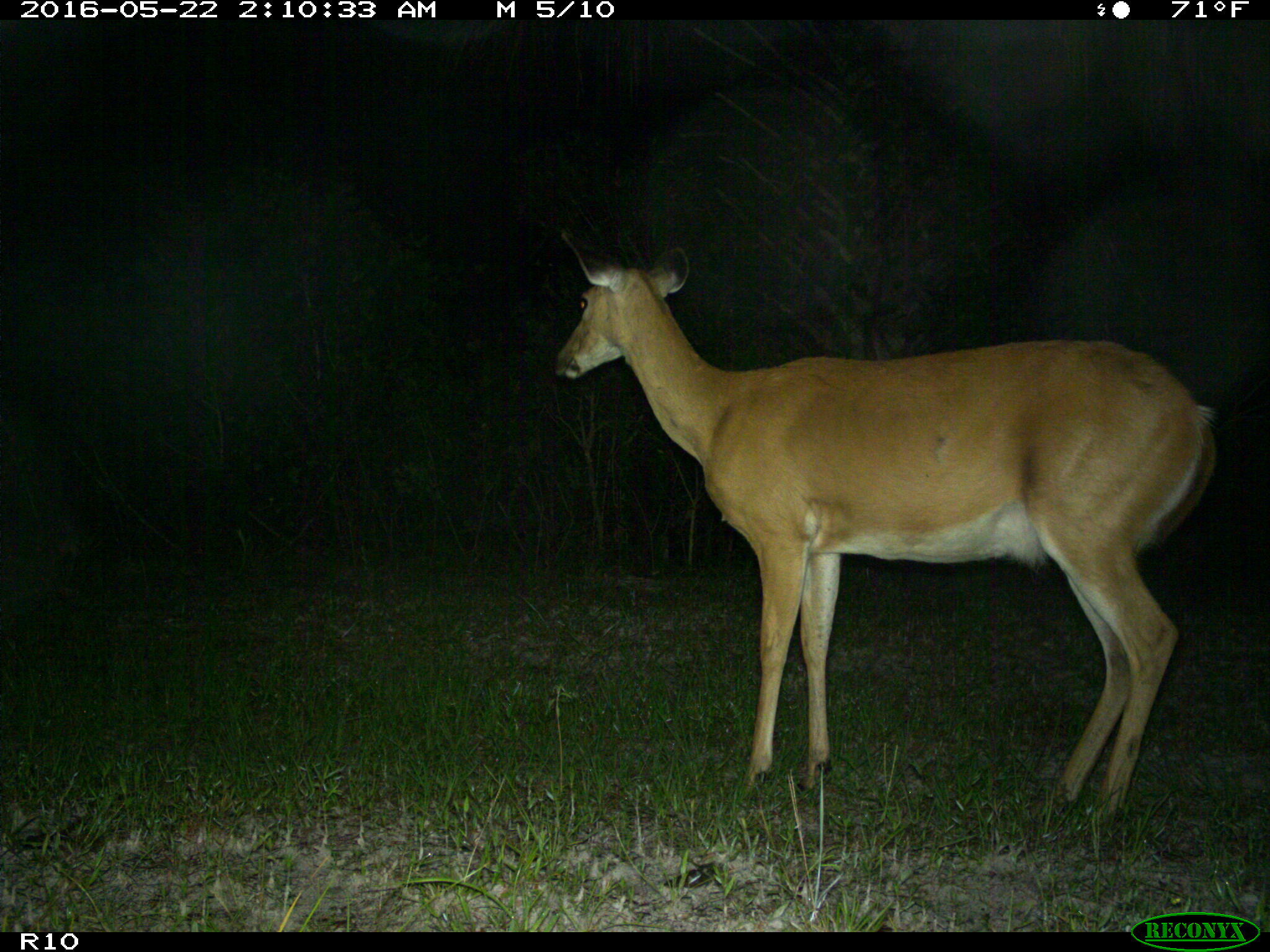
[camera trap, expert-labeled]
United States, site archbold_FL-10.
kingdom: Animalia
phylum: Chordata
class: Mammalia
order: Artiodactyla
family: Cervidae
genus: Odocoileus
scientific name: Odocoileus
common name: deer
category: unidentified deer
Unidentified deer (deer) (Odocoileus).